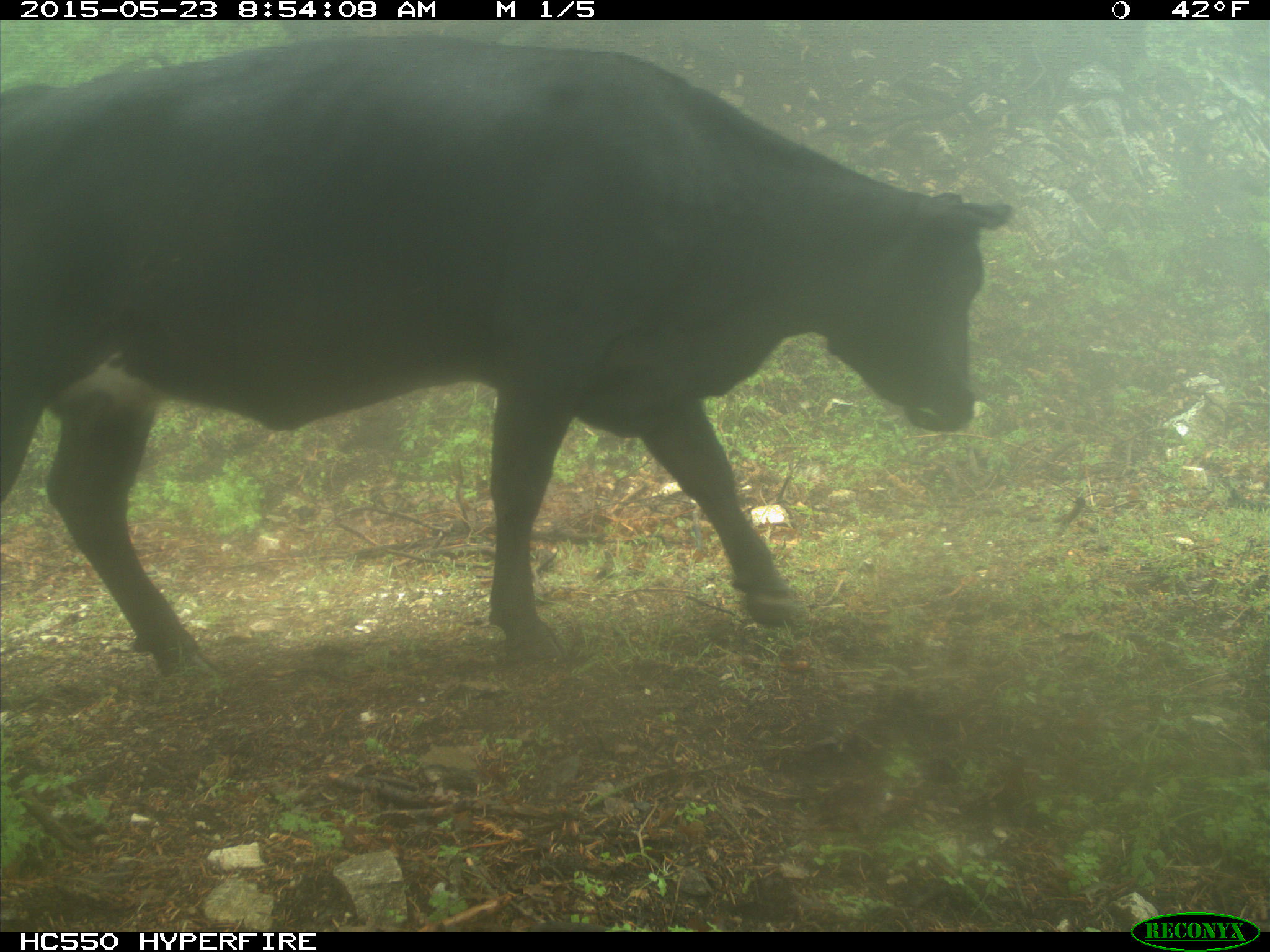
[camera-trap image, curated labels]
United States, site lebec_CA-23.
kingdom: Animalia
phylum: Chordata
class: Mammalia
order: Artiodactyla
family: Bovidae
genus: Bos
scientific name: Bos taurus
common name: domestic cow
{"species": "Bos taurus (domestic cow)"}